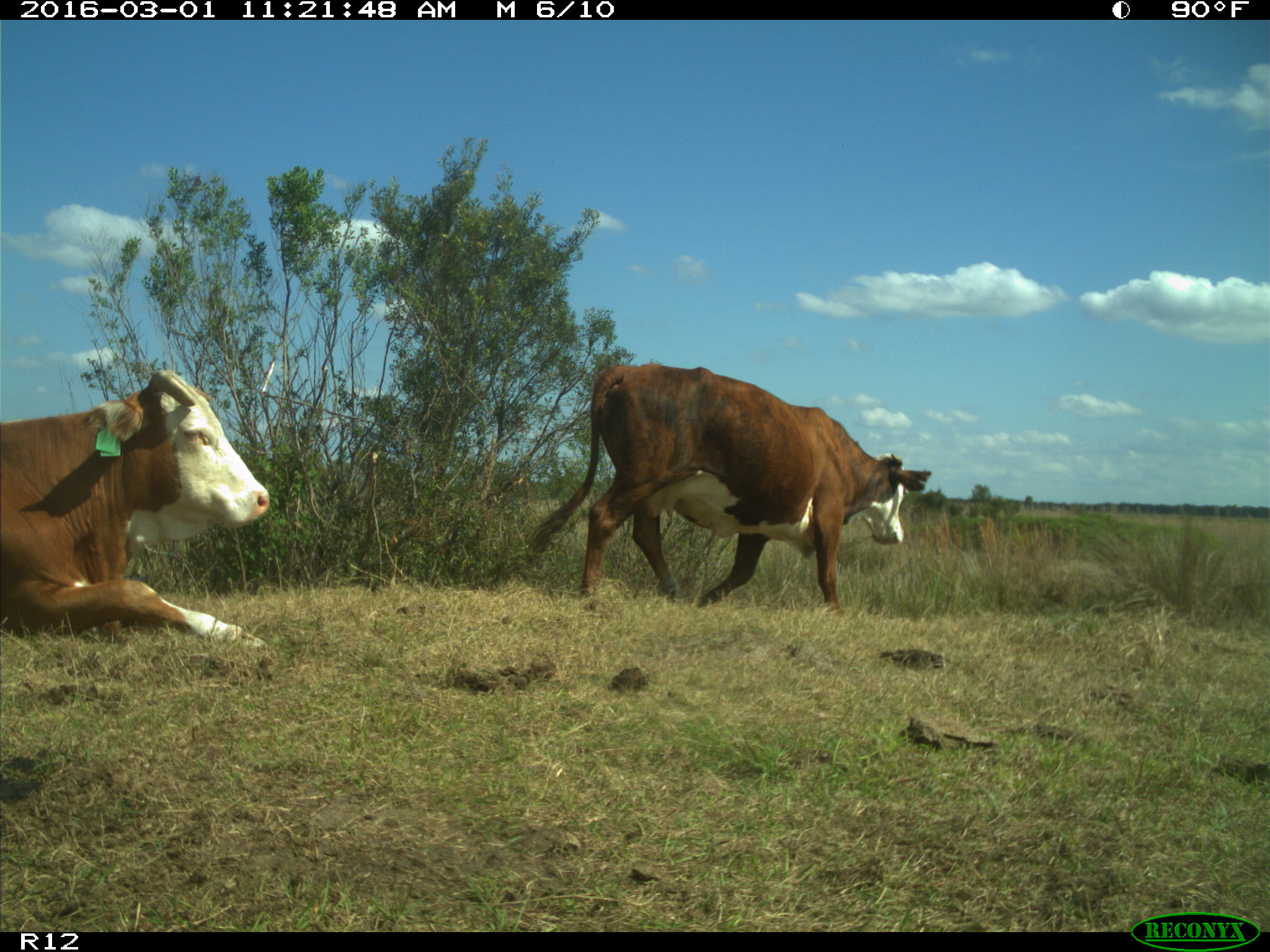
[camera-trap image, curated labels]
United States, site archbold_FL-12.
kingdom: Animalia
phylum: Chordata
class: Mammalia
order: Artiodactyla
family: Bovidae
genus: Bos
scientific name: Bos taurus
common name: domestic cow